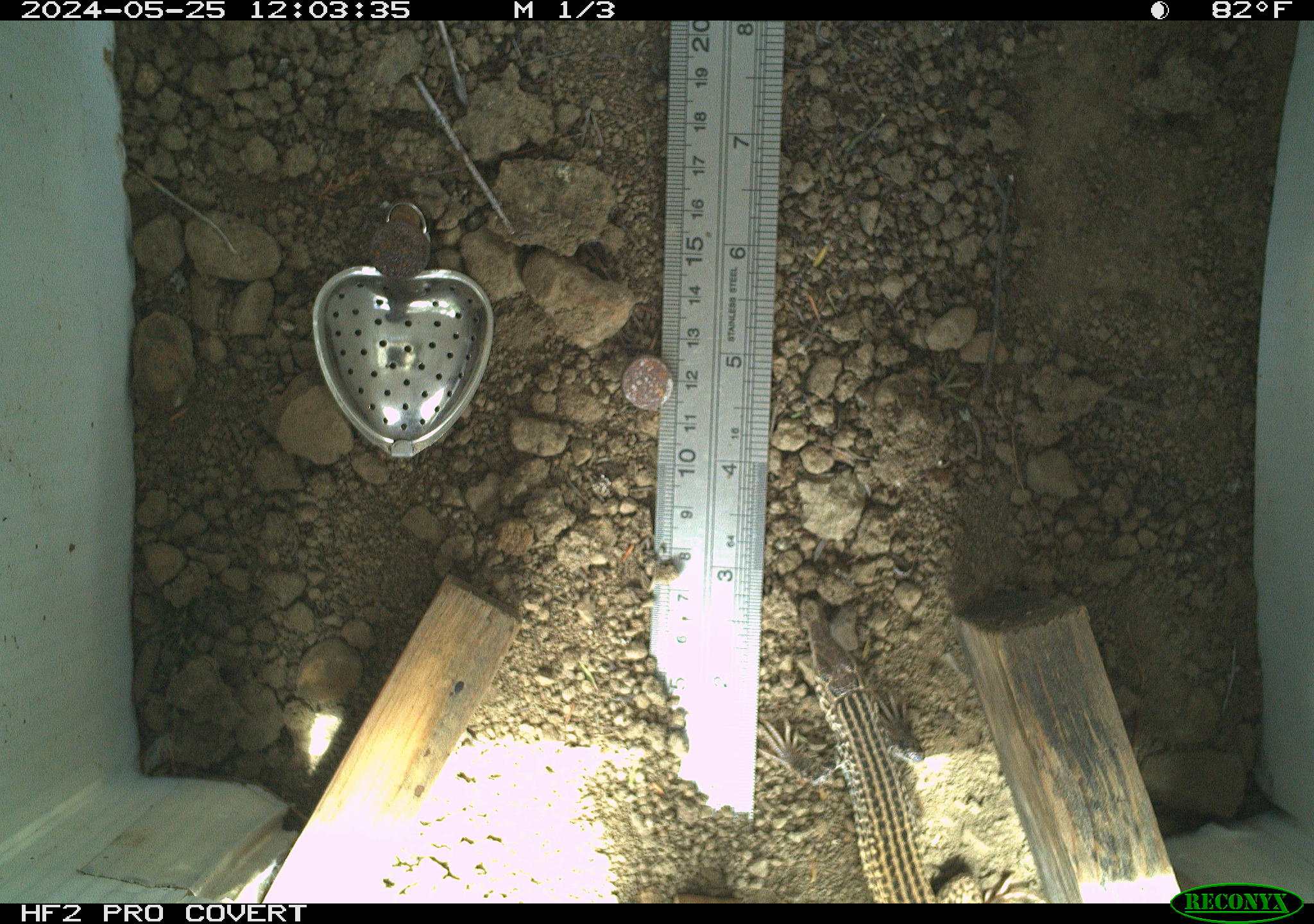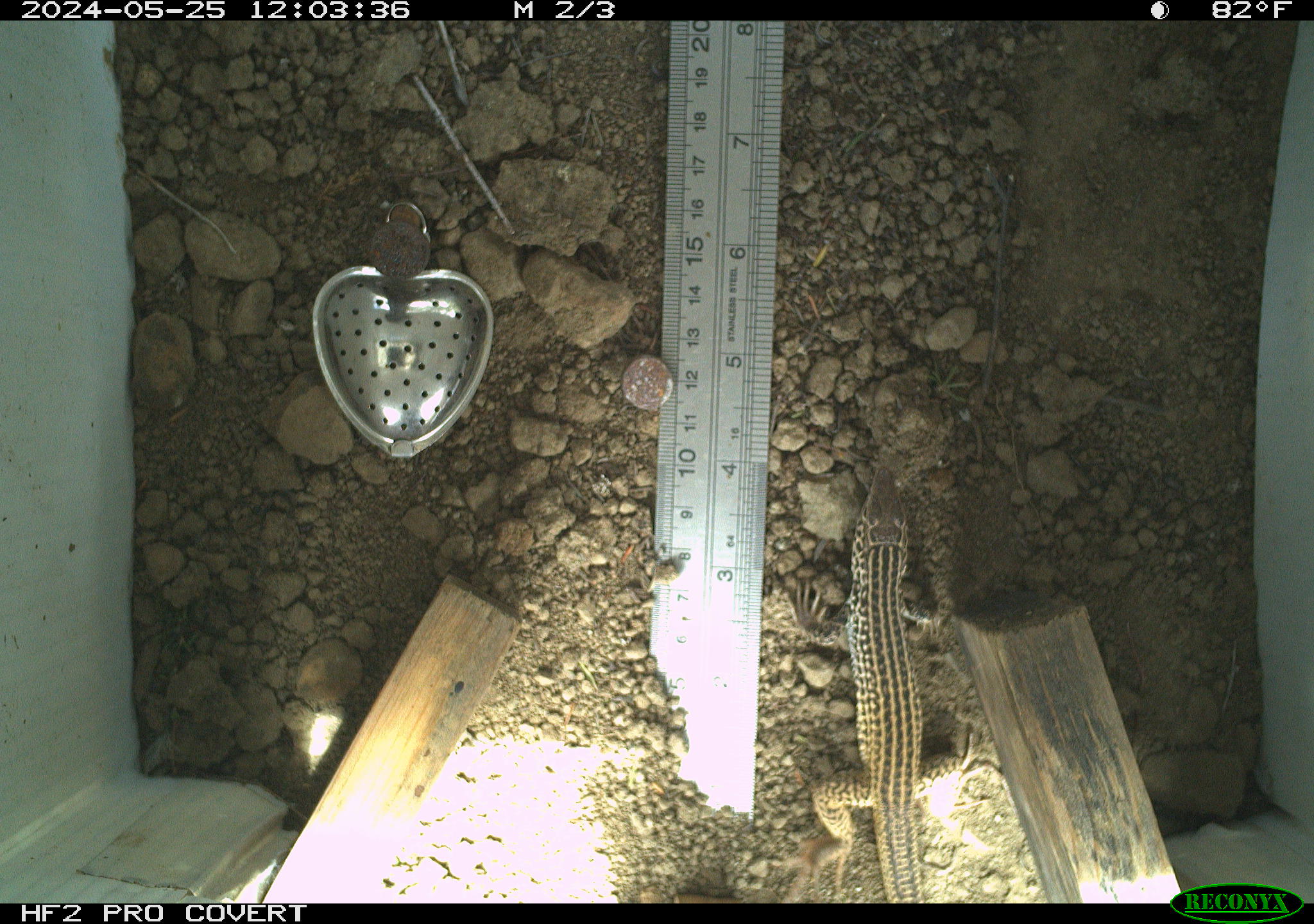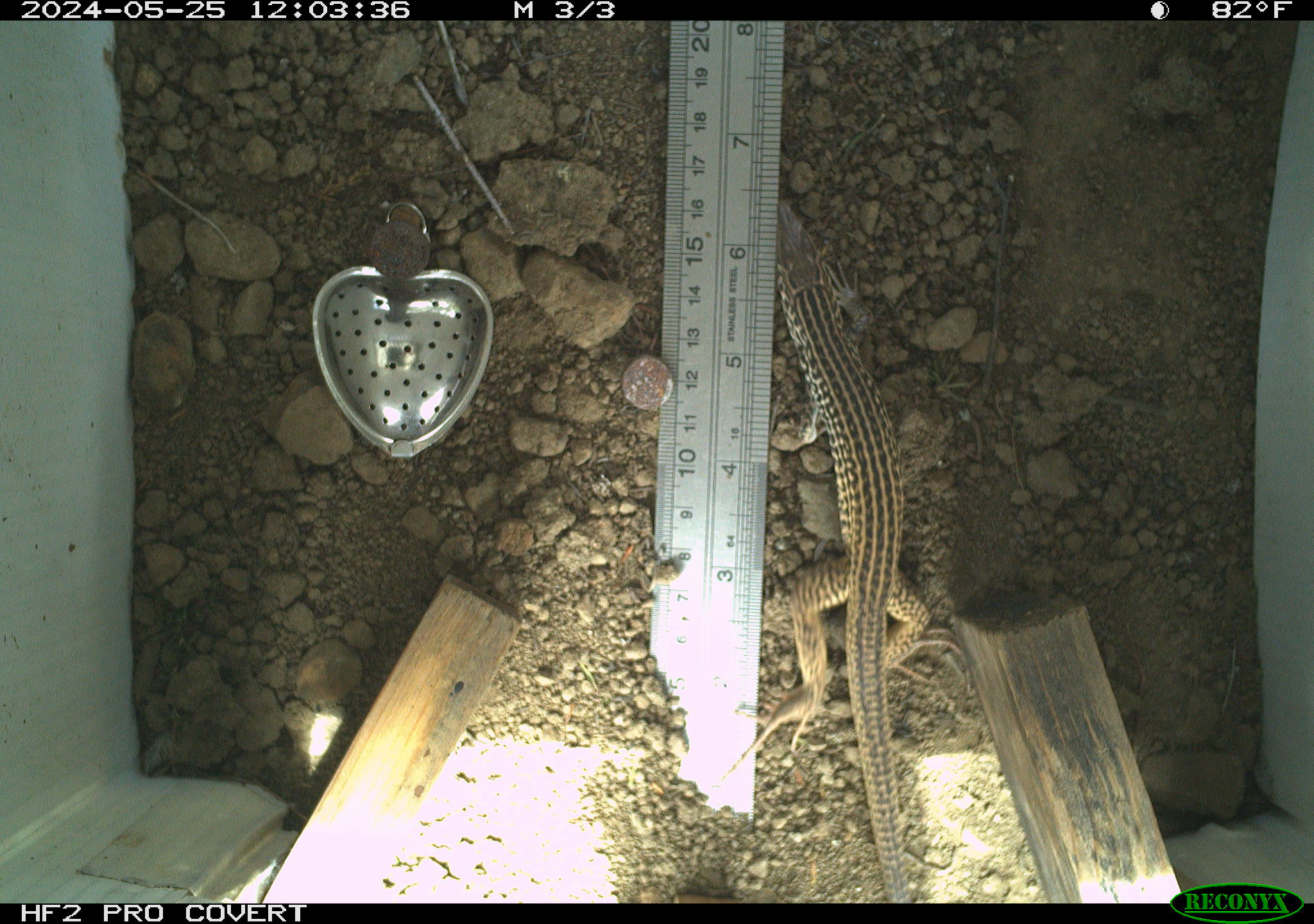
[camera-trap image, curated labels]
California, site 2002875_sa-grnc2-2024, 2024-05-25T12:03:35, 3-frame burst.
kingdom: Animalia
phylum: Chordata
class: Reptilia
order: Squamata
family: Teiidae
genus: Aspidoscelis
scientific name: Aspidoscelis tigris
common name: western whiptail